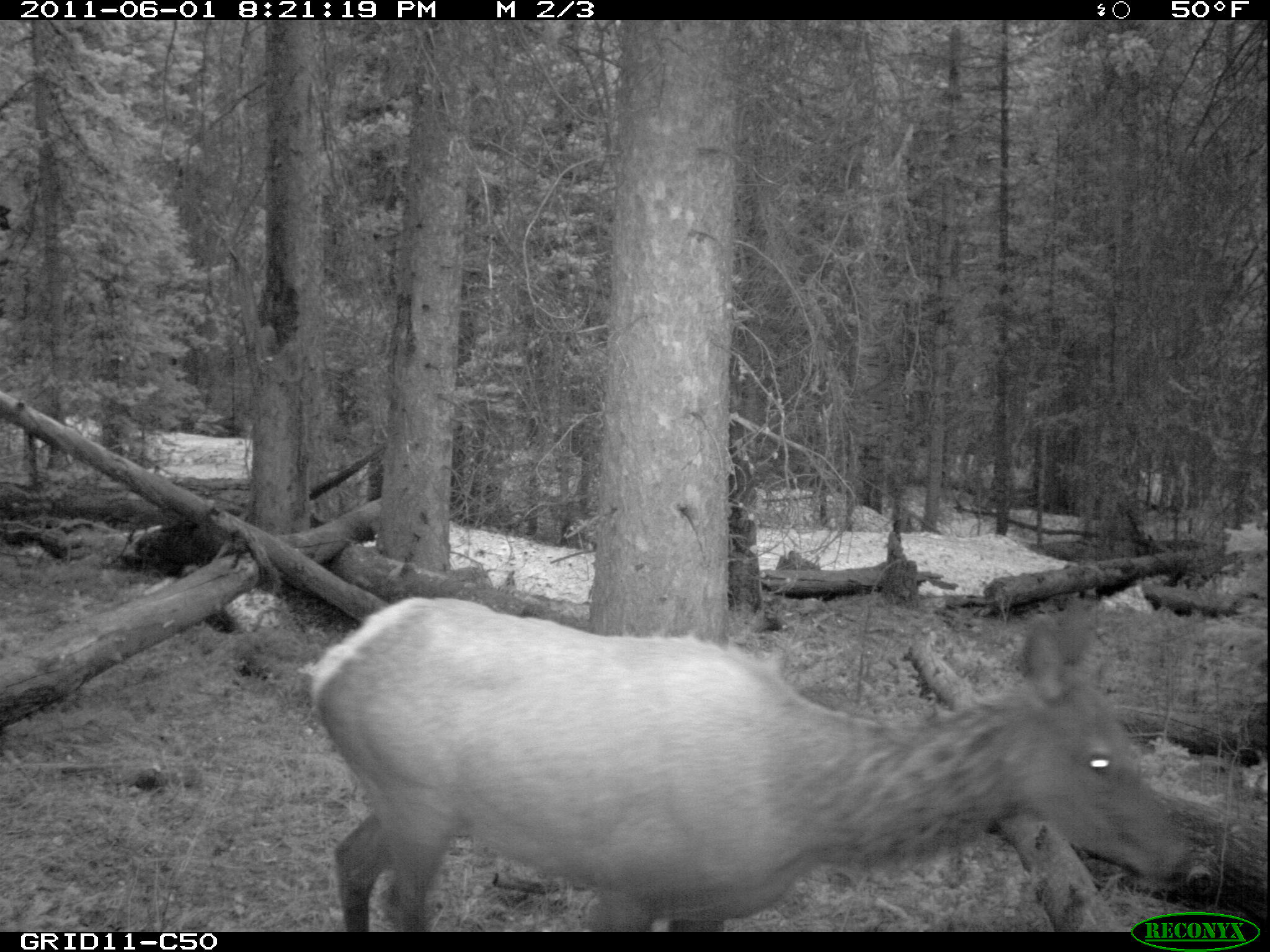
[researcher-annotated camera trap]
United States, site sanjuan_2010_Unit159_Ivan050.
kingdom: Animalia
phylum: Chordata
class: Mammalia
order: Artiodactyla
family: Cervidae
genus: Cervus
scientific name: Cervus elaphus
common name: red deer